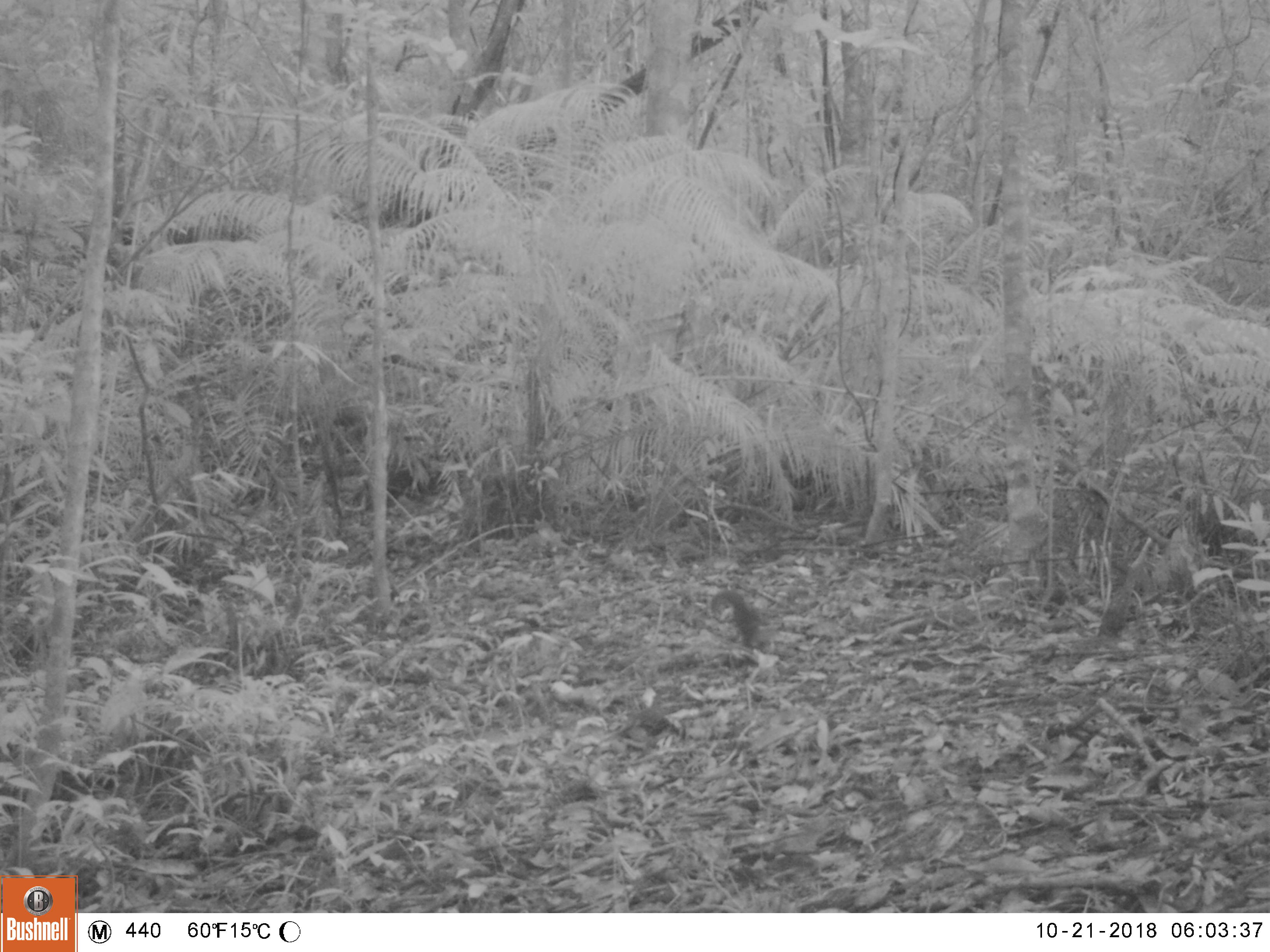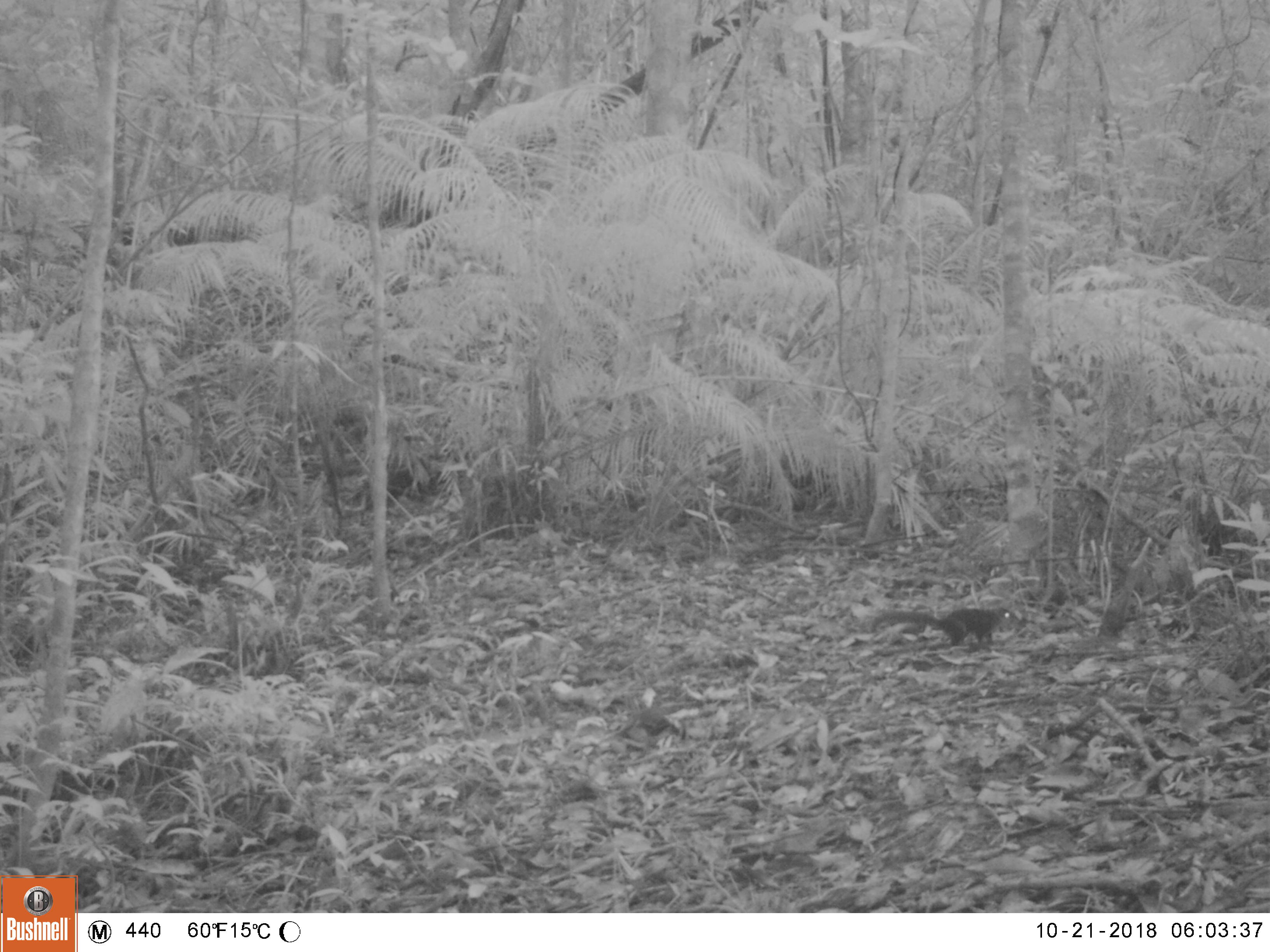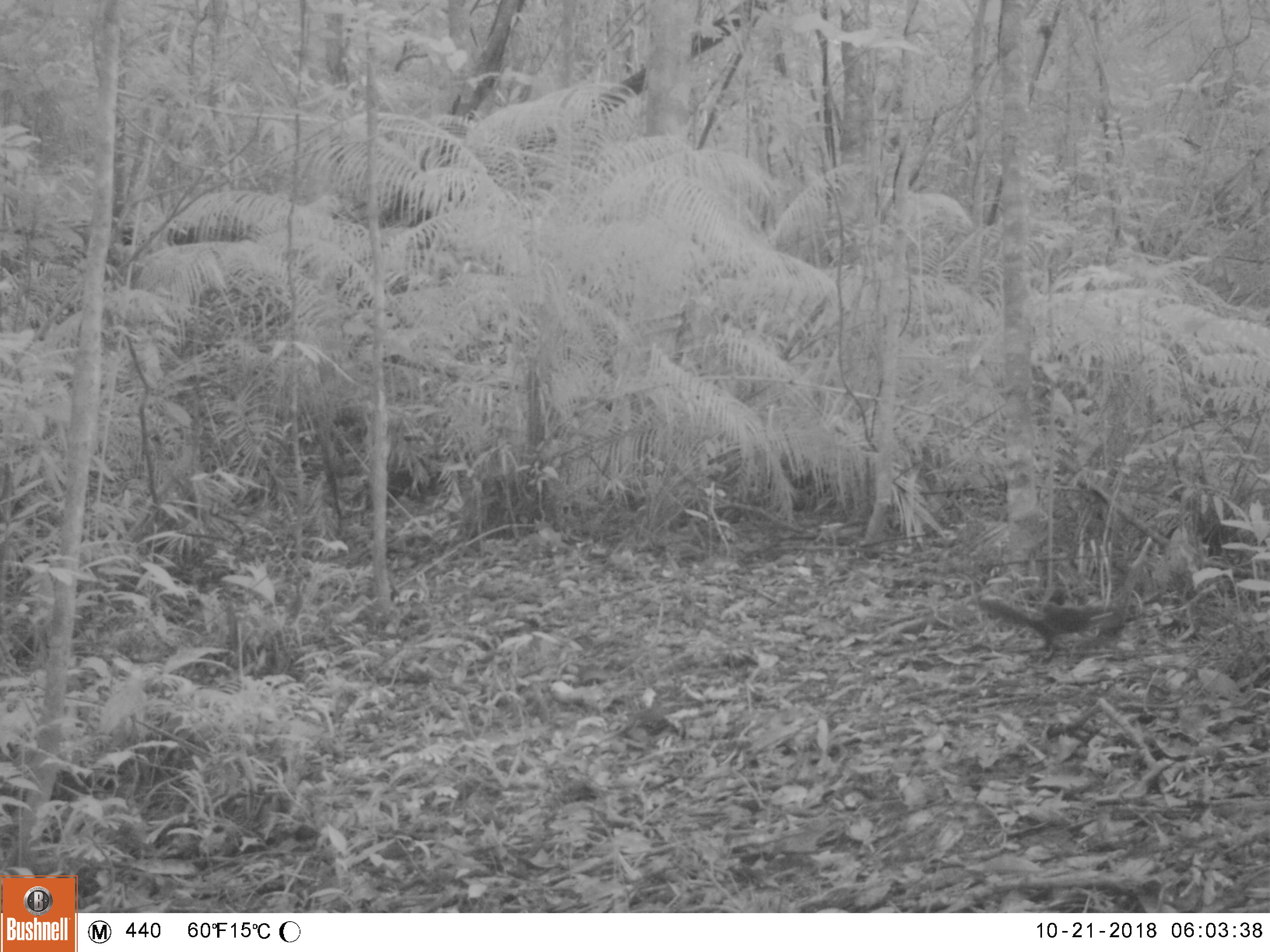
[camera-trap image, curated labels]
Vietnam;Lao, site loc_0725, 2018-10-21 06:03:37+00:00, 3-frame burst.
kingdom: Animalia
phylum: Chordata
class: Mammalia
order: Rodentia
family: Sciuridae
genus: Dremomys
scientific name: Dremomys rufigenis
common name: red-cheeked squirrel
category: red cheeked squirrel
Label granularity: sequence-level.